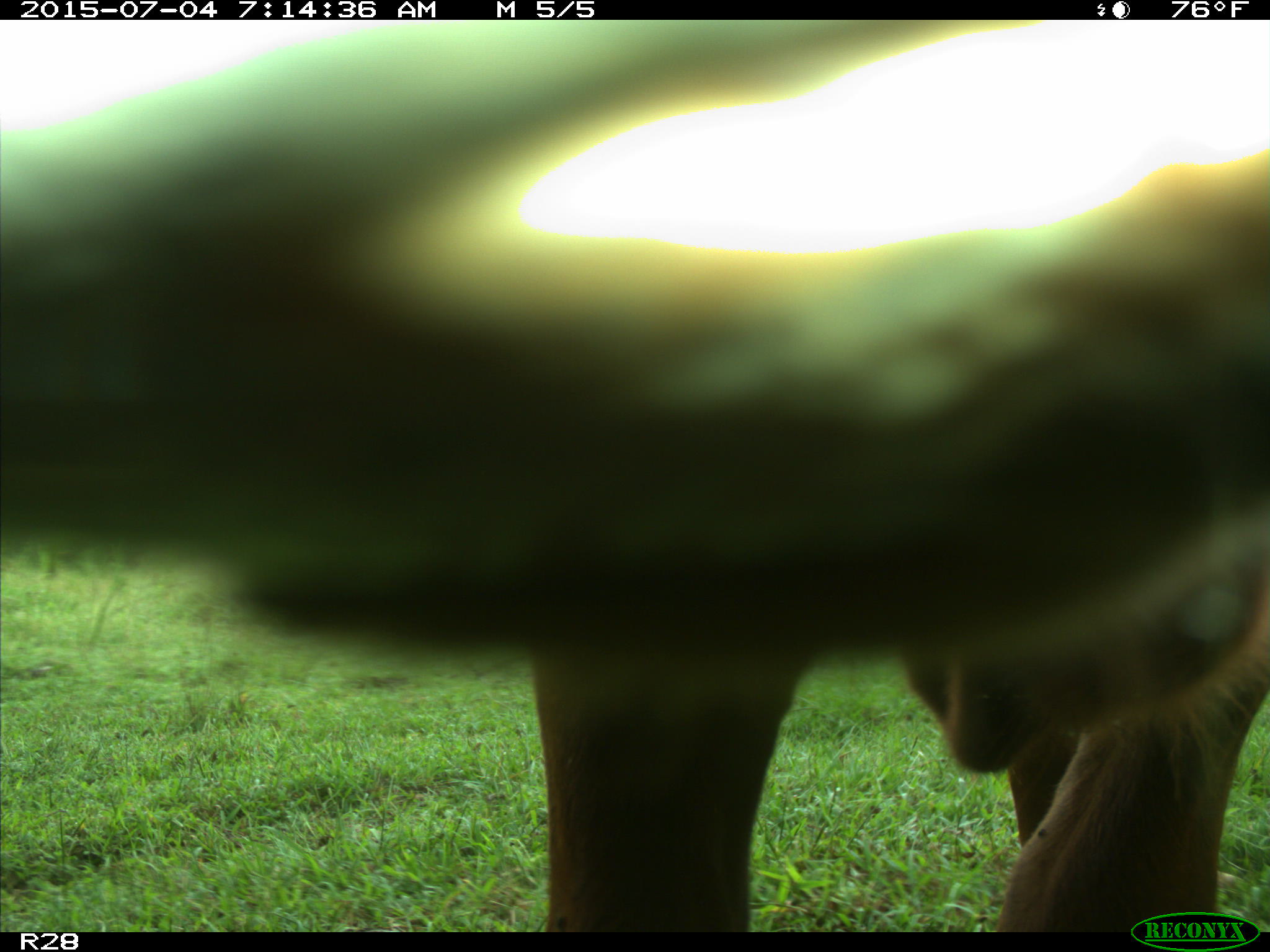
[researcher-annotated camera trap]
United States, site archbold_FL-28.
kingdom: Animalia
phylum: Chordata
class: Mammalia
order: Artiodactyla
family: Bovidae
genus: Bos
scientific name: Bos taurus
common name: domestic cow